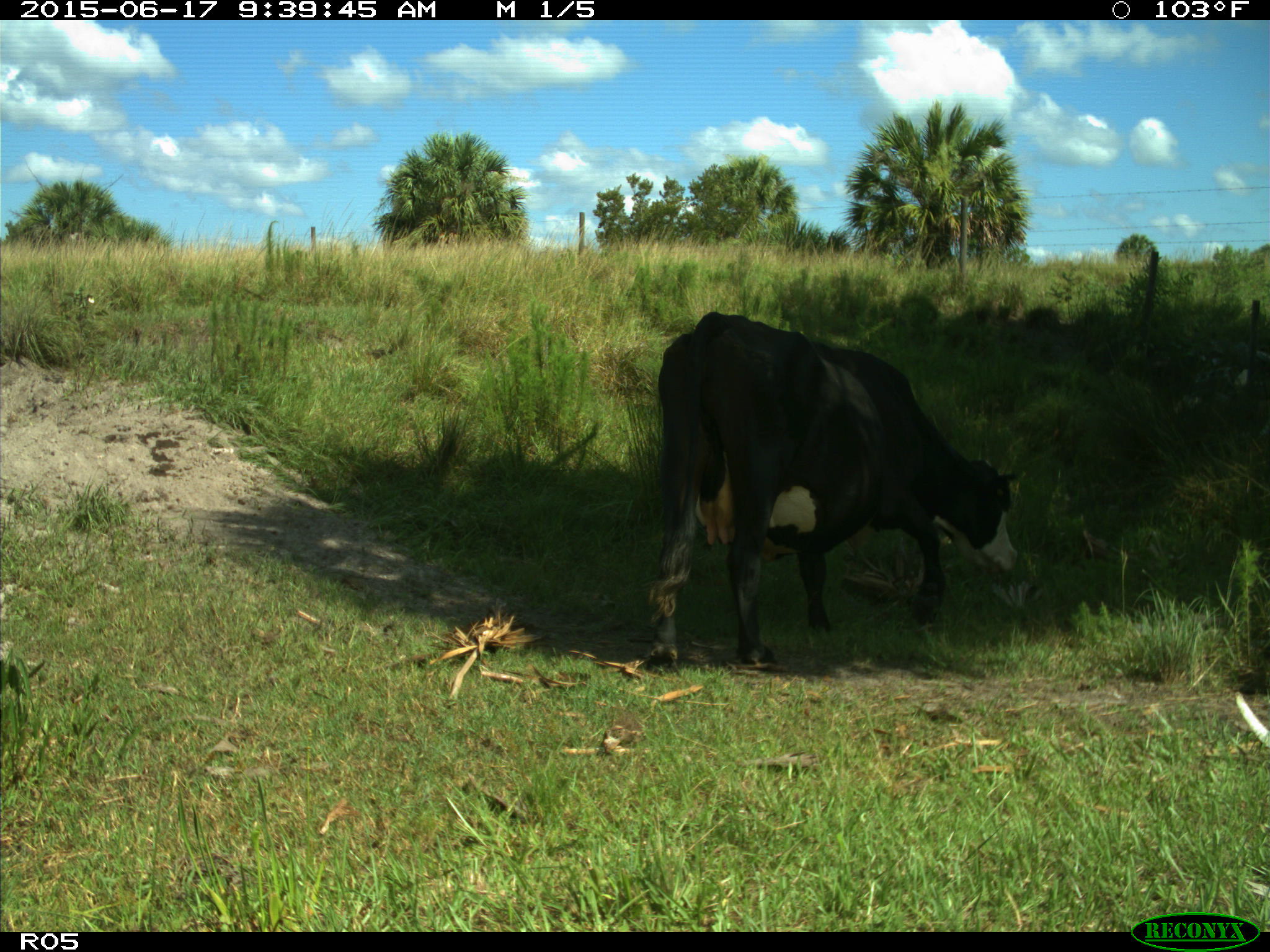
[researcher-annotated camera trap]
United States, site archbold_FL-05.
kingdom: Animalia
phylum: Chordata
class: Mammalia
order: Artiodactyla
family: Bovidae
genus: Bos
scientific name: Bos taurus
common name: domestic cow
Bos taurus (domestic cow).